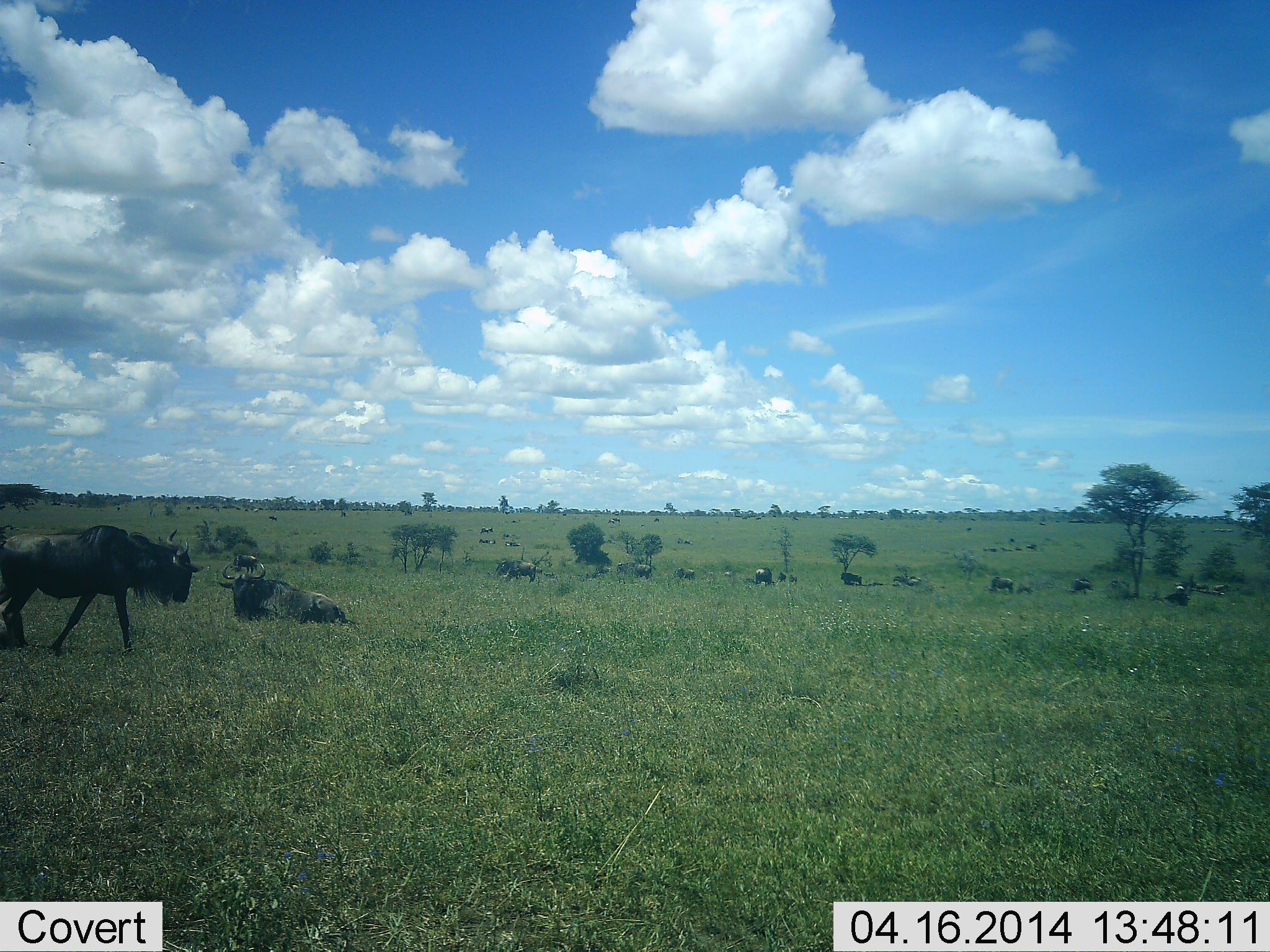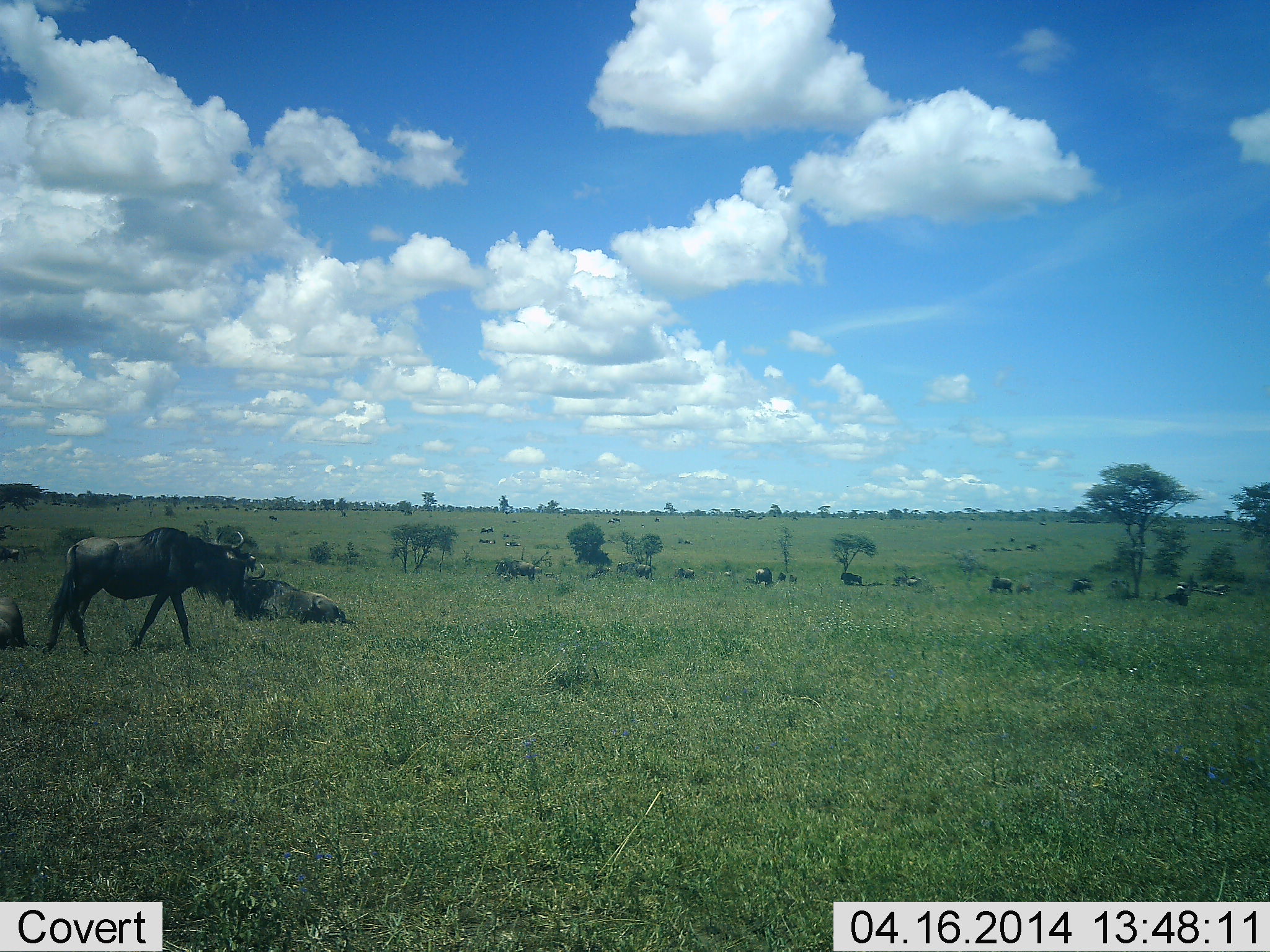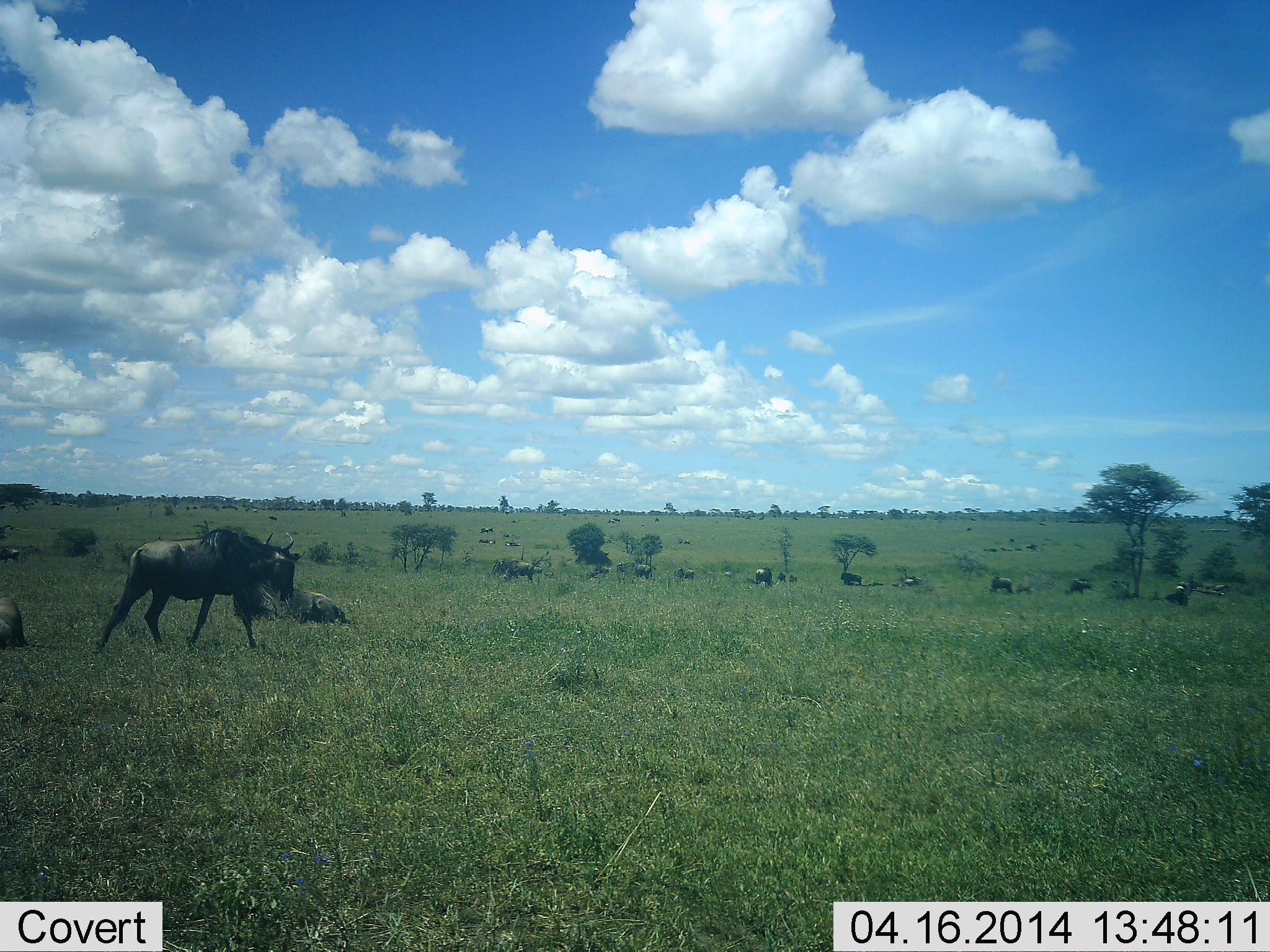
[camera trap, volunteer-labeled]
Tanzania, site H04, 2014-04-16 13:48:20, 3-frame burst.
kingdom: Animalia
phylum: Chordata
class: Mammalia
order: Artiodactyla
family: Bovidae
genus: Connochaetes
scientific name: Connochaetes taurinus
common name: blue wildebeest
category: wildebeest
Wildebeest (blue wildebeest) (Connochaetes taurinus), count 11-50. Behavior (volunteer vote fractions): standing 70%, resting 70%, moving 90%, interacting 0%. Young present (vote fraction): 0%. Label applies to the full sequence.